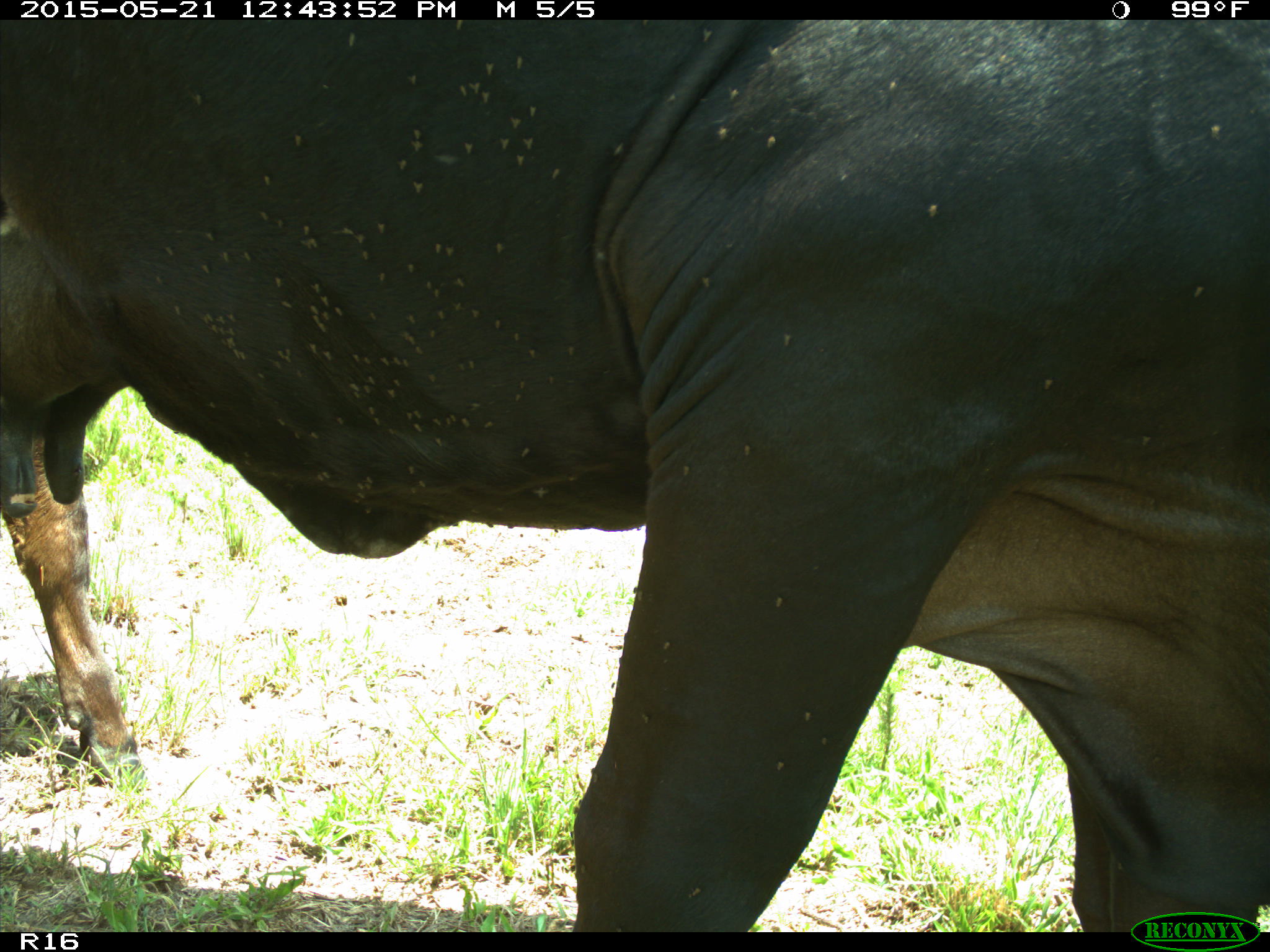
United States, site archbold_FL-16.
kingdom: Animalia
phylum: Chordata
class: Mammalia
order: Artiodactyla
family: Bovidae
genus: Bos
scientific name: Bos taurus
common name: domestic cow